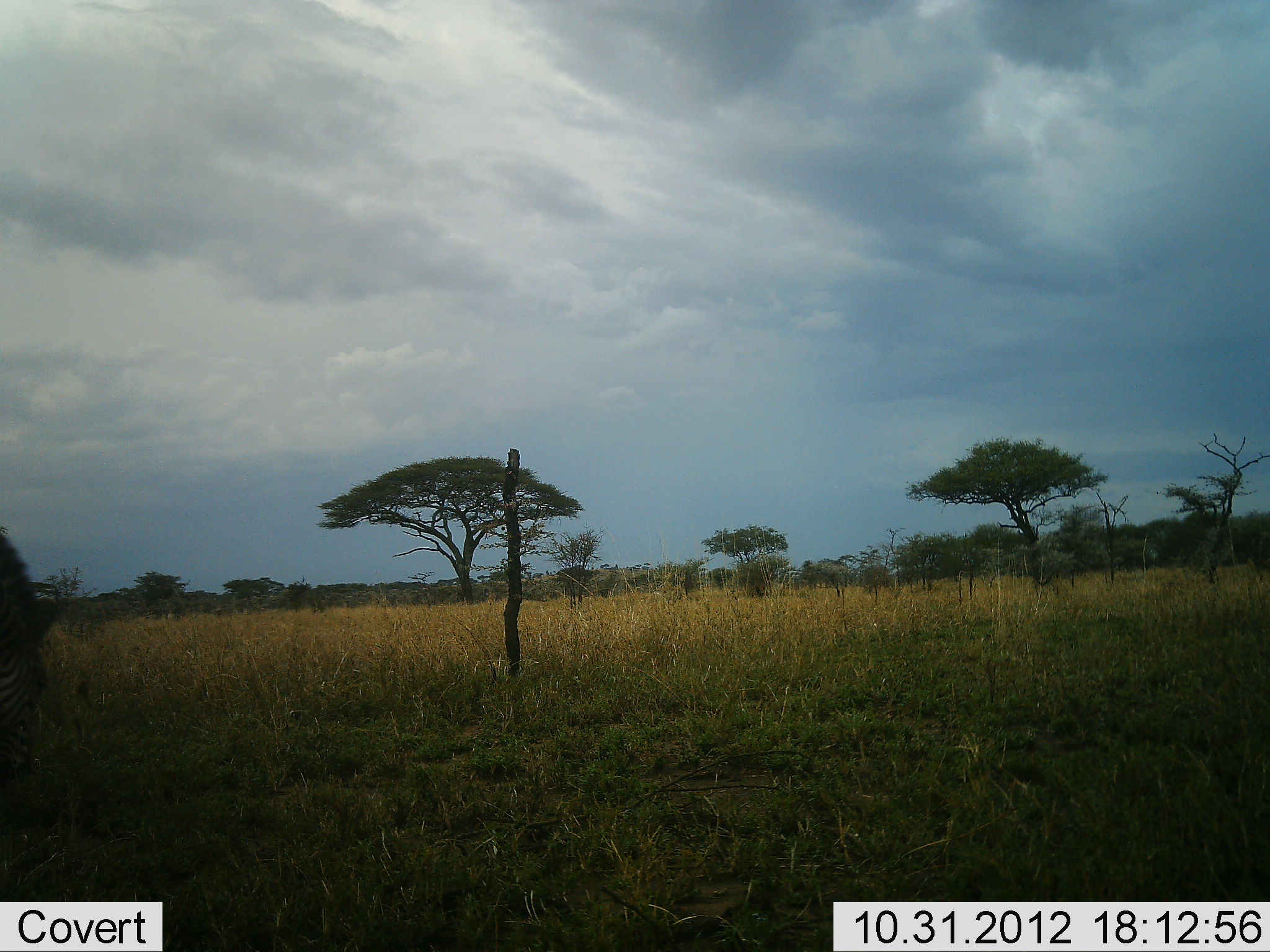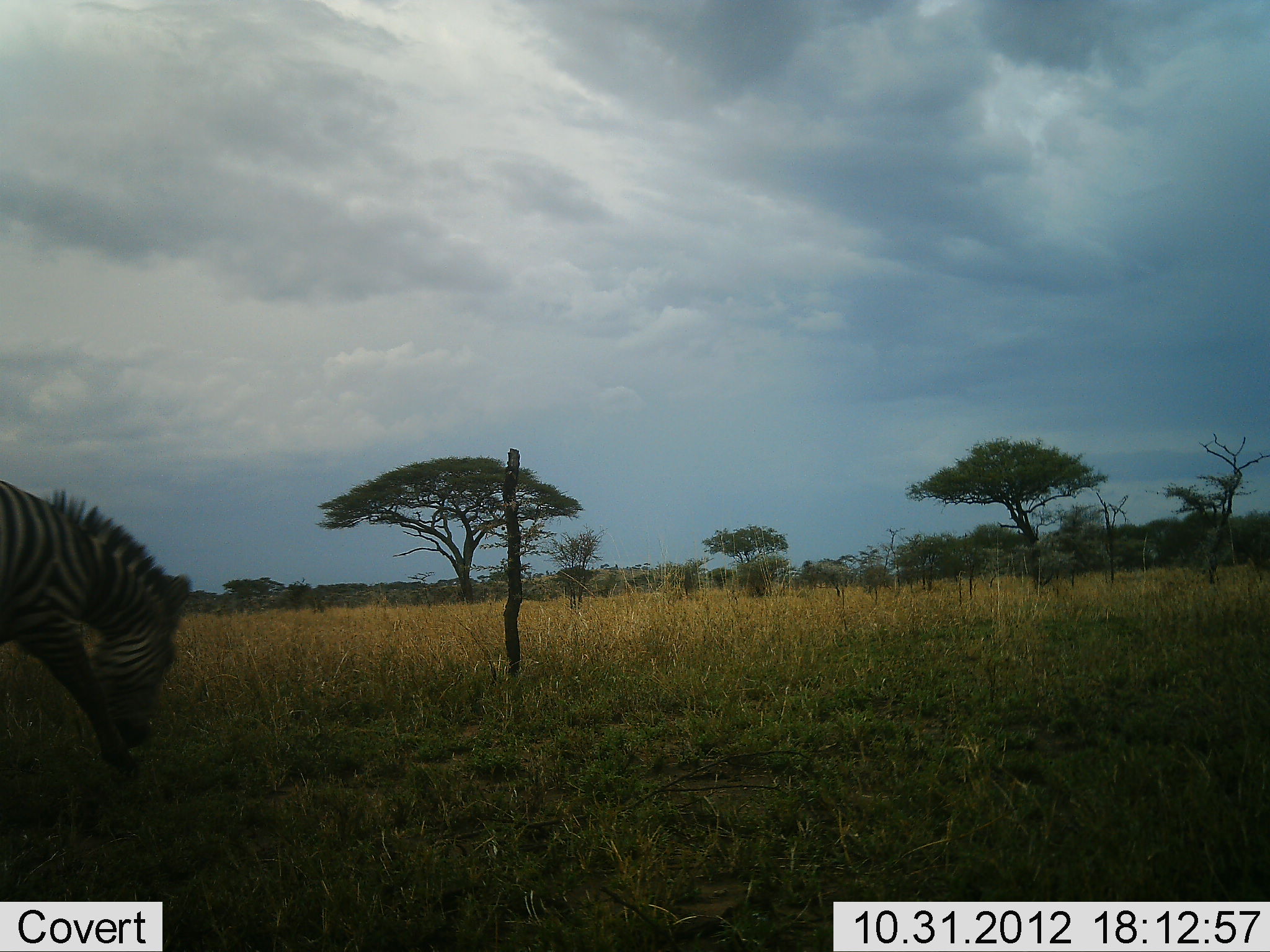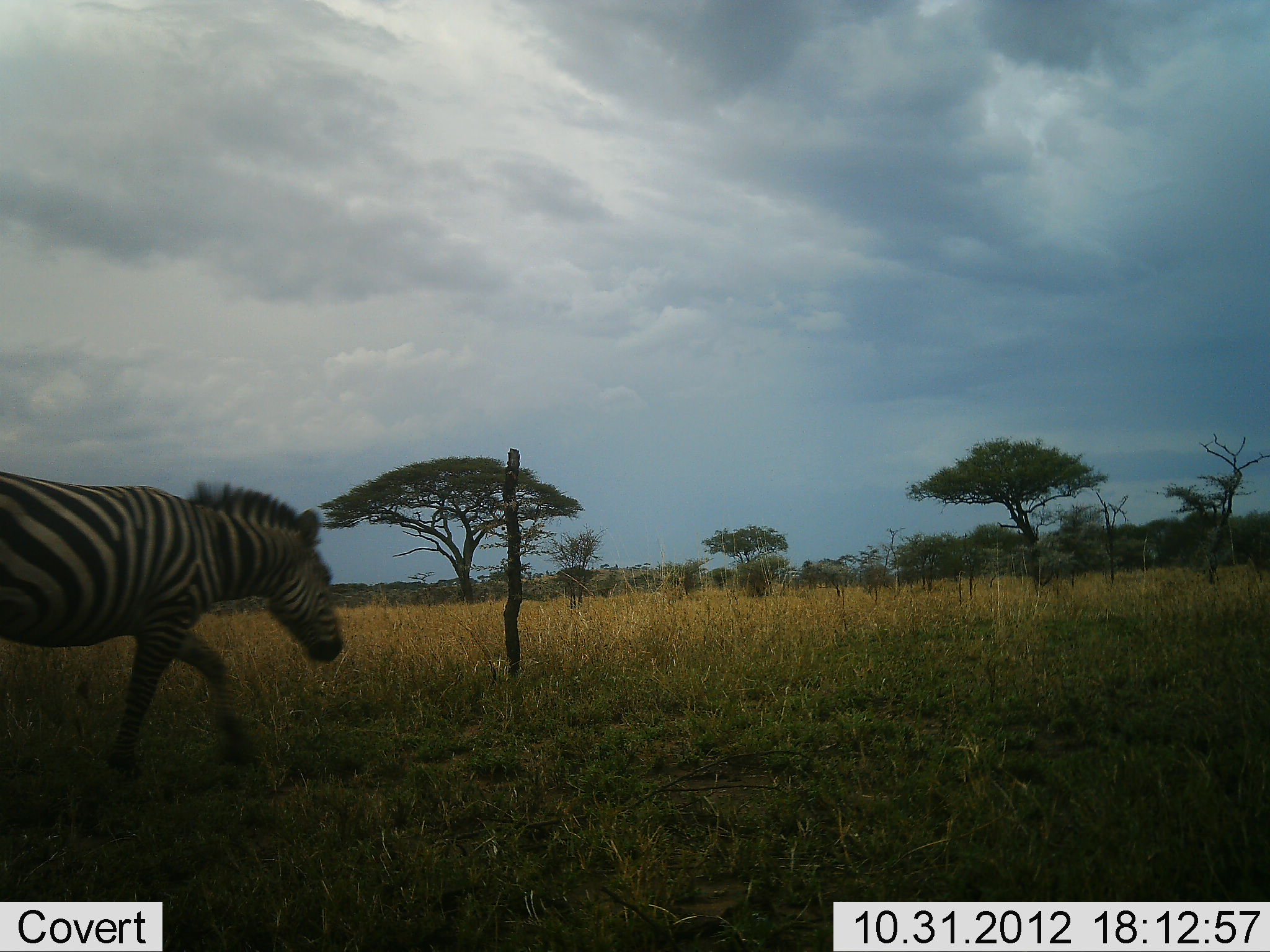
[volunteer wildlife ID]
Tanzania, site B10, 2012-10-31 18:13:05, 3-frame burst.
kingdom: Animalia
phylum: Chordata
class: Mammalia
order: Perissodactyla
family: Equidae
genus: Equus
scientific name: Equus quagga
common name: plains zebra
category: zebra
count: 1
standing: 40%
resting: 0%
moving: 80%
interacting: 0%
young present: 0%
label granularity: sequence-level